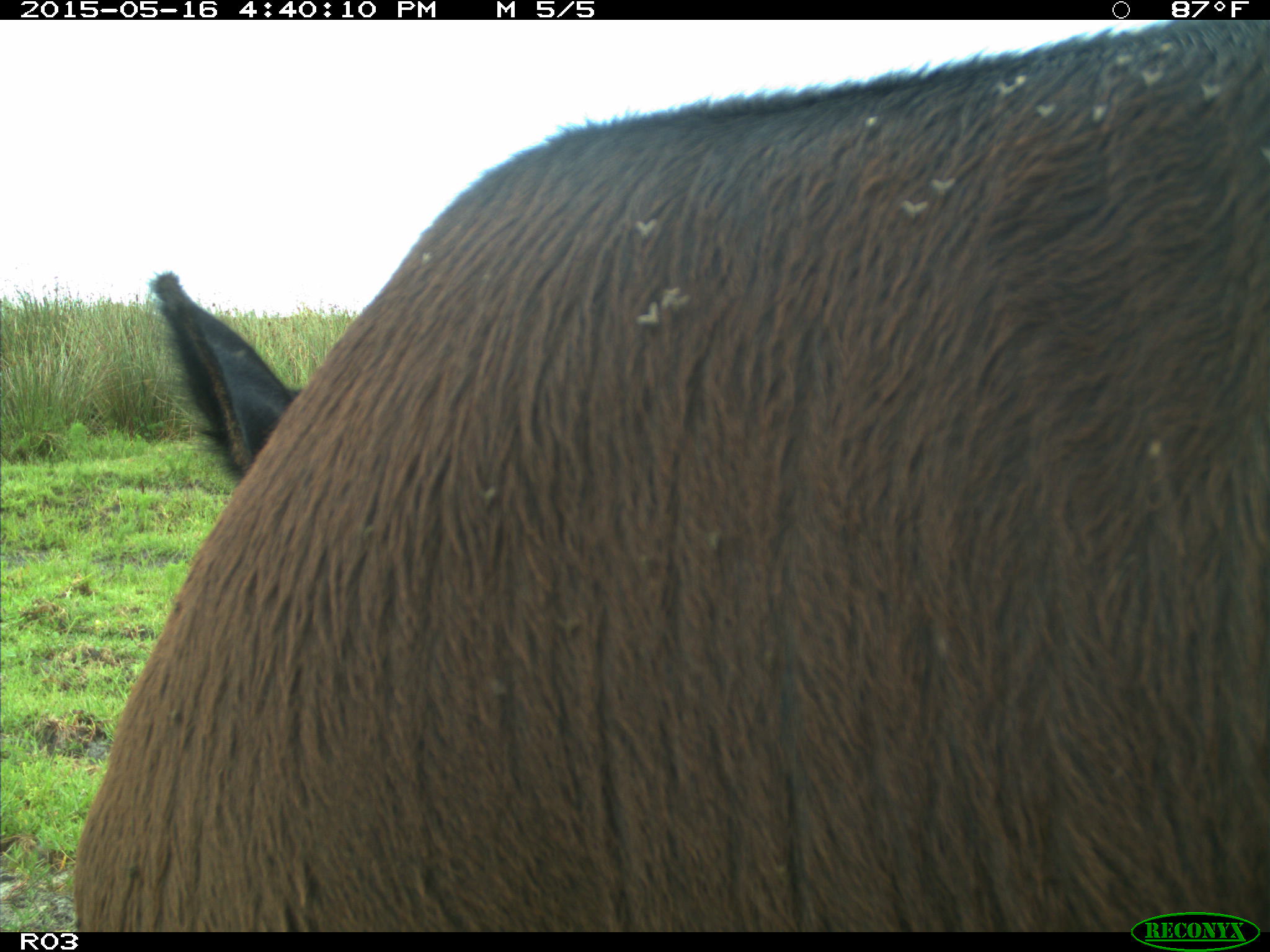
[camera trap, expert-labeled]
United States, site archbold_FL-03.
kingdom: Animalia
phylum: Chordata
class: Mammalia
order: Artiodactyla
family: Bovidae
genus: Bos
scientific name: Bos taurus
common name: domestic cow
Bos taurus (domestic cow).